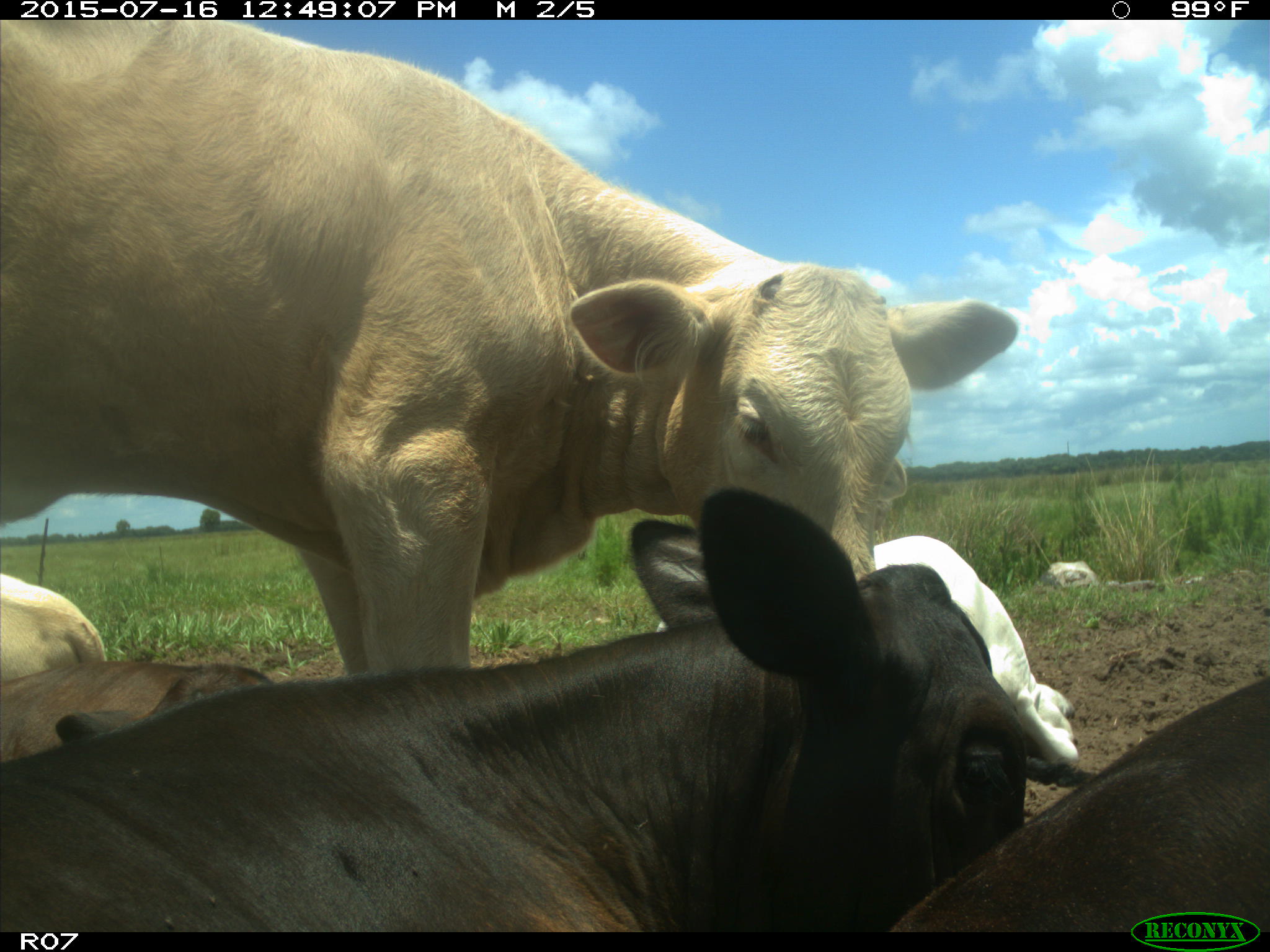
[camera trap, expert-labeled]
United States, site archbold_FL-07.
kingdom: Animalia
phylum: Chordata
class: Mammalia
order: Artiodactyla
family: Bovidae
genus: Bos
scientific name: Bos taurus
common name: domestic cow